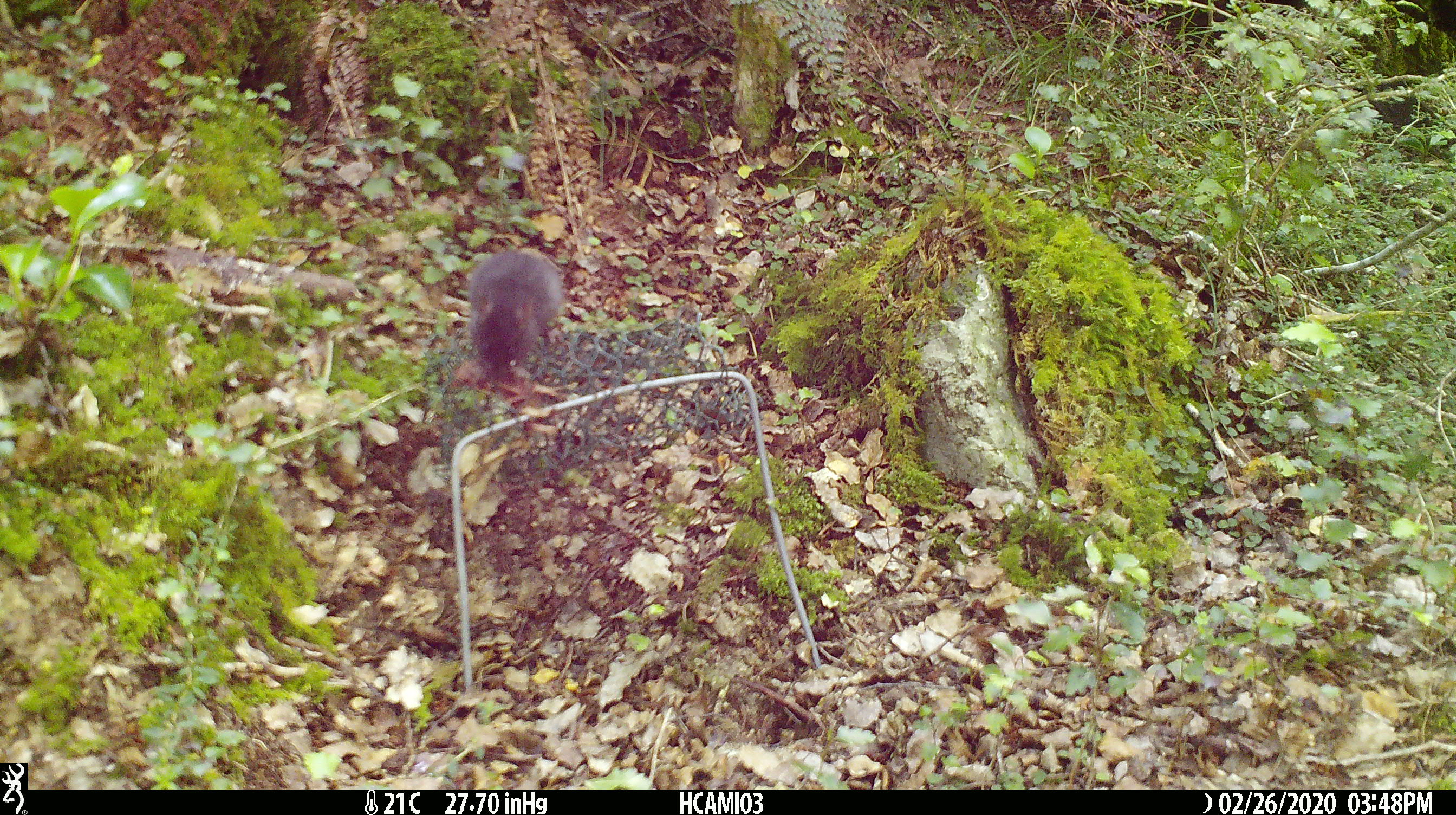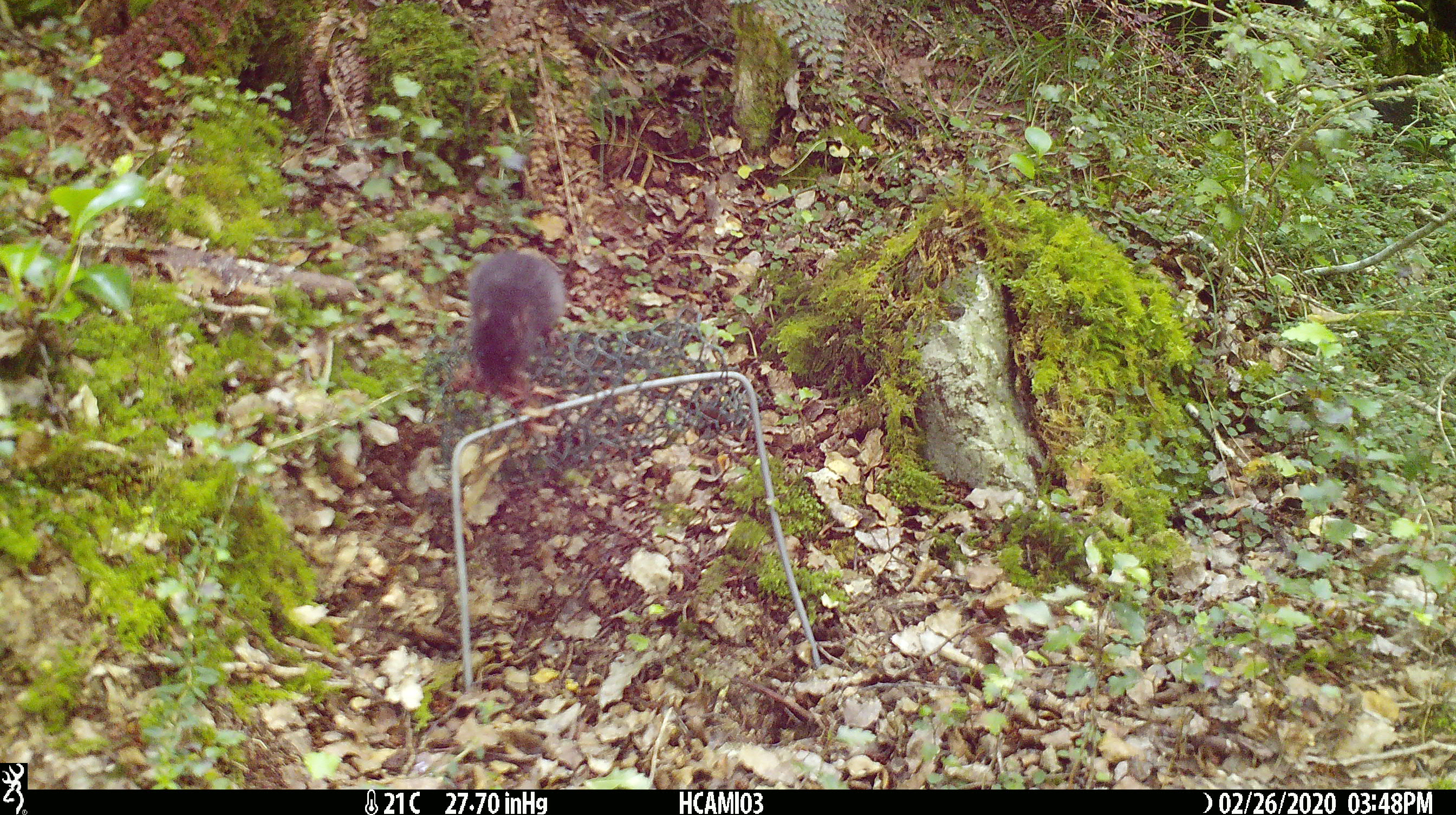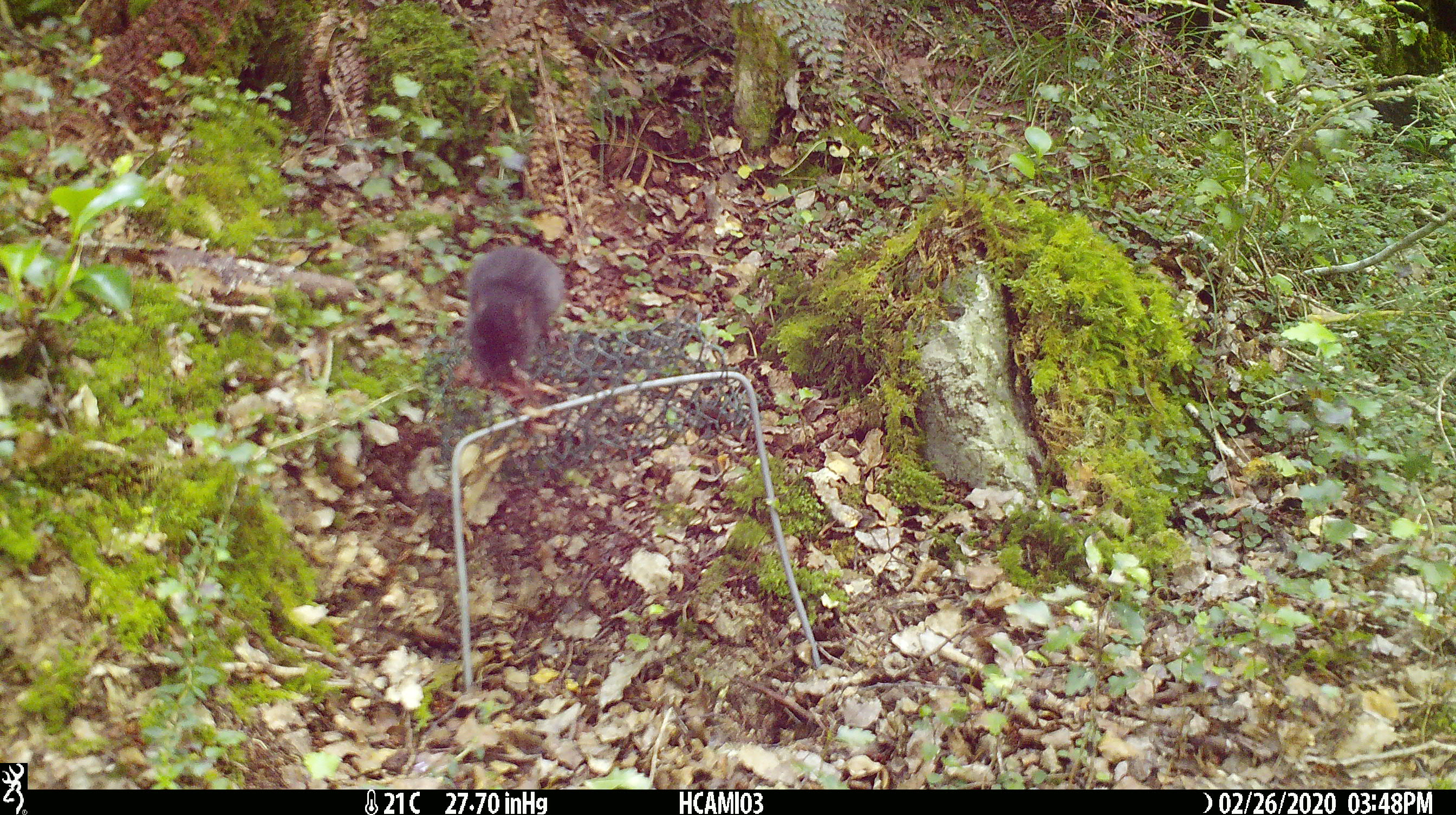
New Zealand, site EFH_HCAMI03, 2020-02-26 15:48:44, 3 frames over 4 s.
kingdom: Animalia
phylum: Chordata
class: Mammalia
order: Rodentia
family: Muridae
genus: Mus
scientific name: Mus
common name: mouse